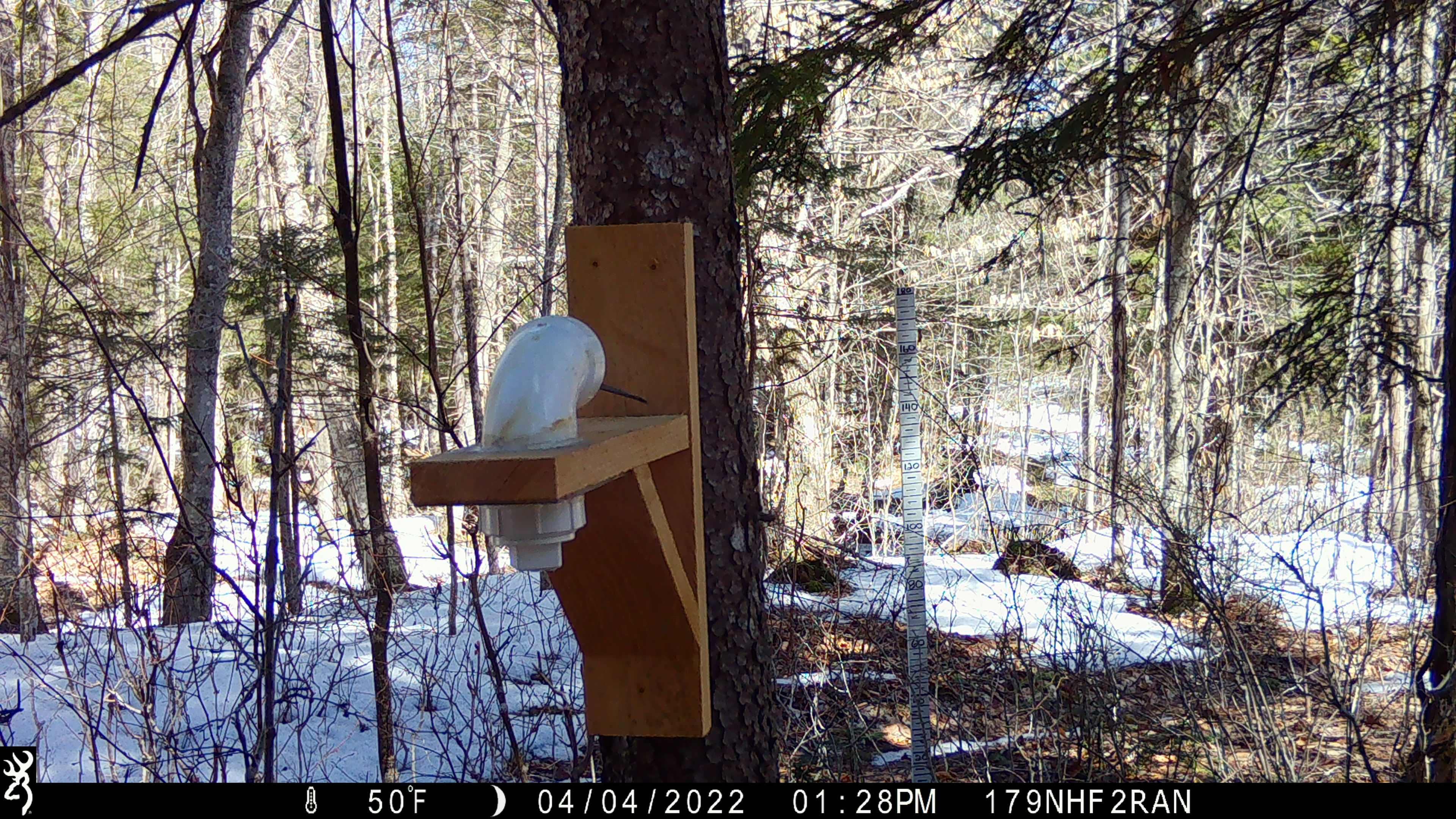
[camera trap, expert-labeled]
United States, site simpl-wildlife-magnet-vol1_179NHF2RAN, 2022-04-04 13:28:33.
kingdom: Animalia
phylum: Chordata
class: Aves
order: Passeriformes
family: Paridae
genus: Poecile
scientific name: Poecile atricapillus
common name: black-capped chickadee